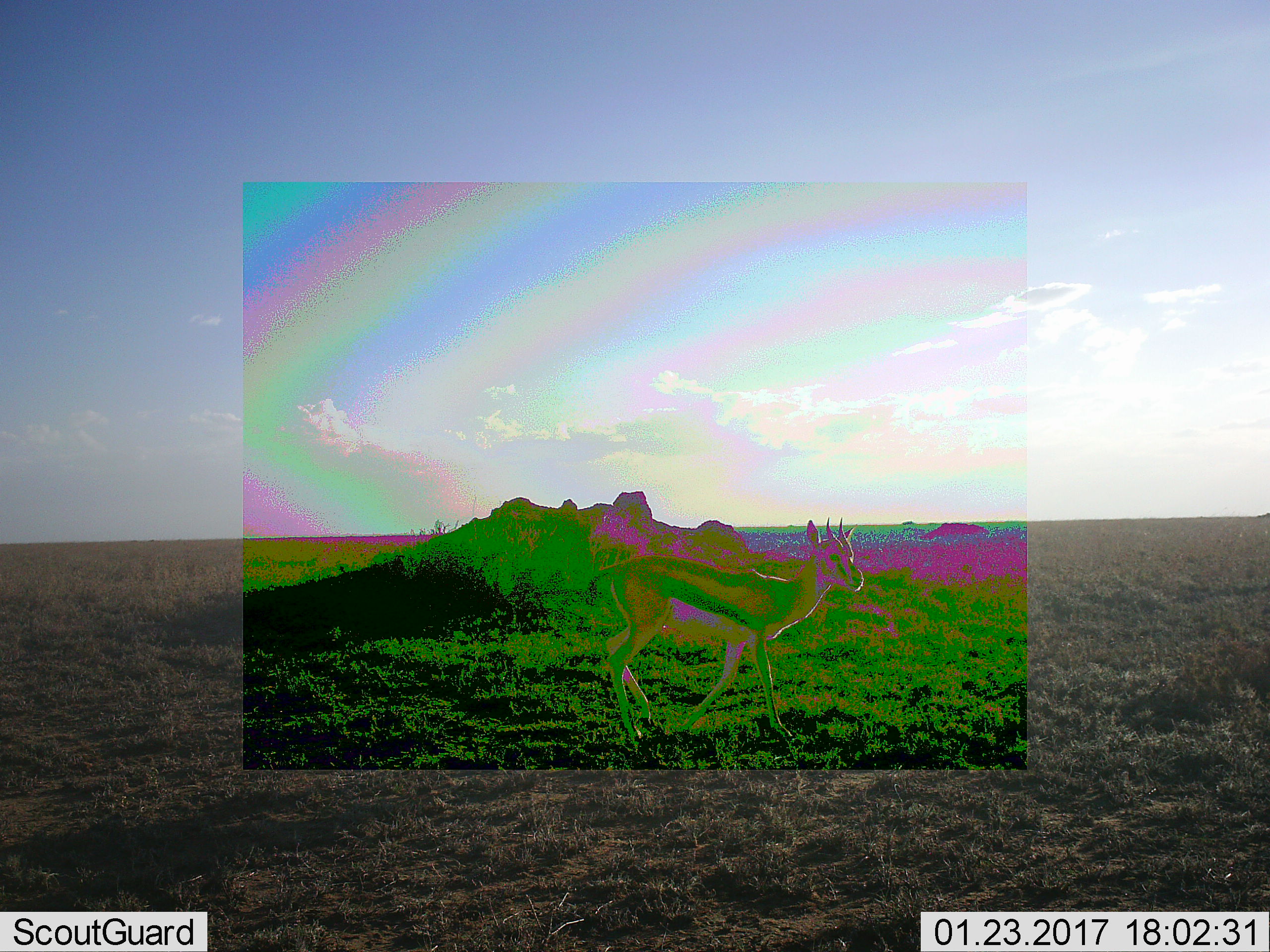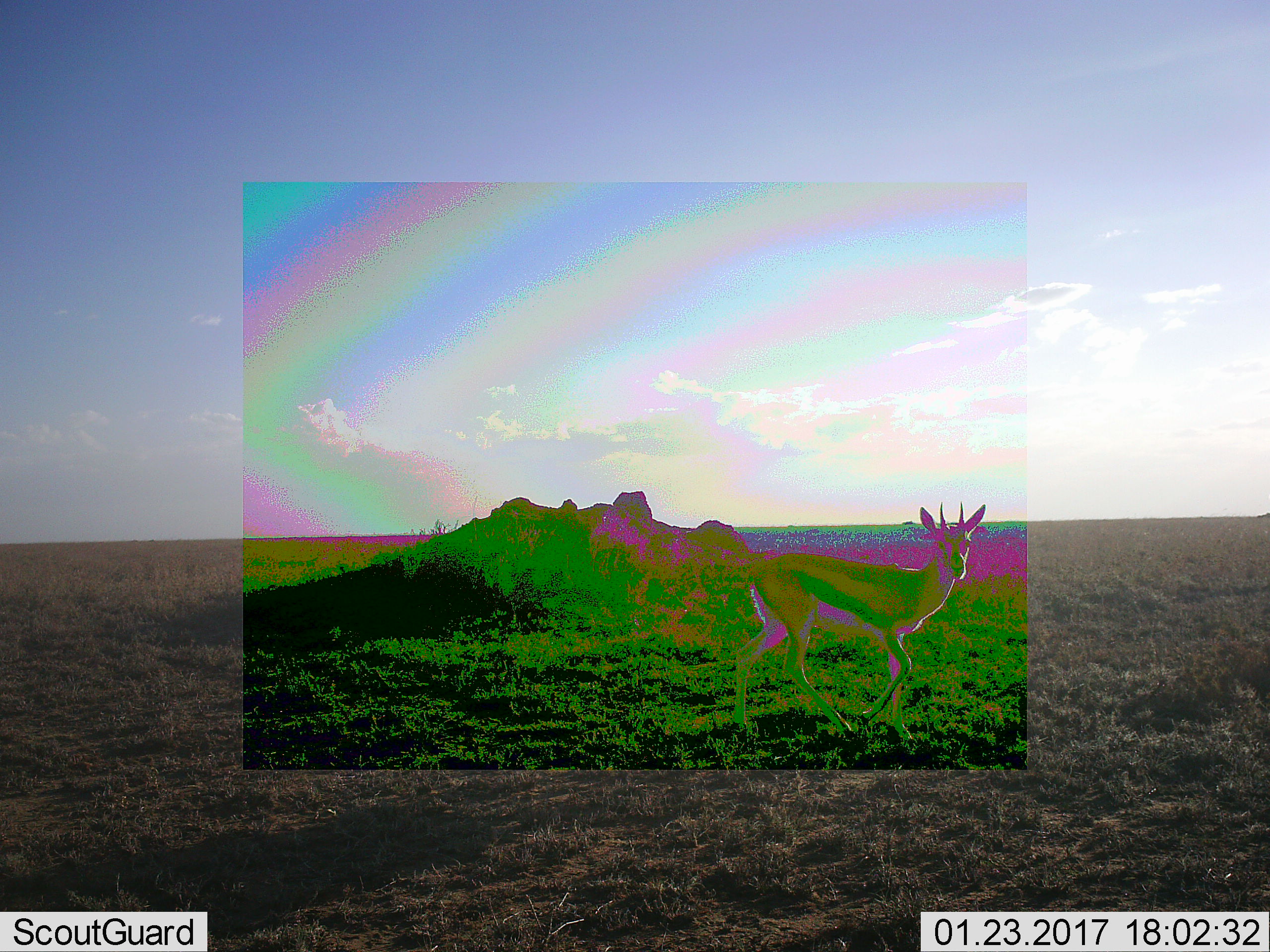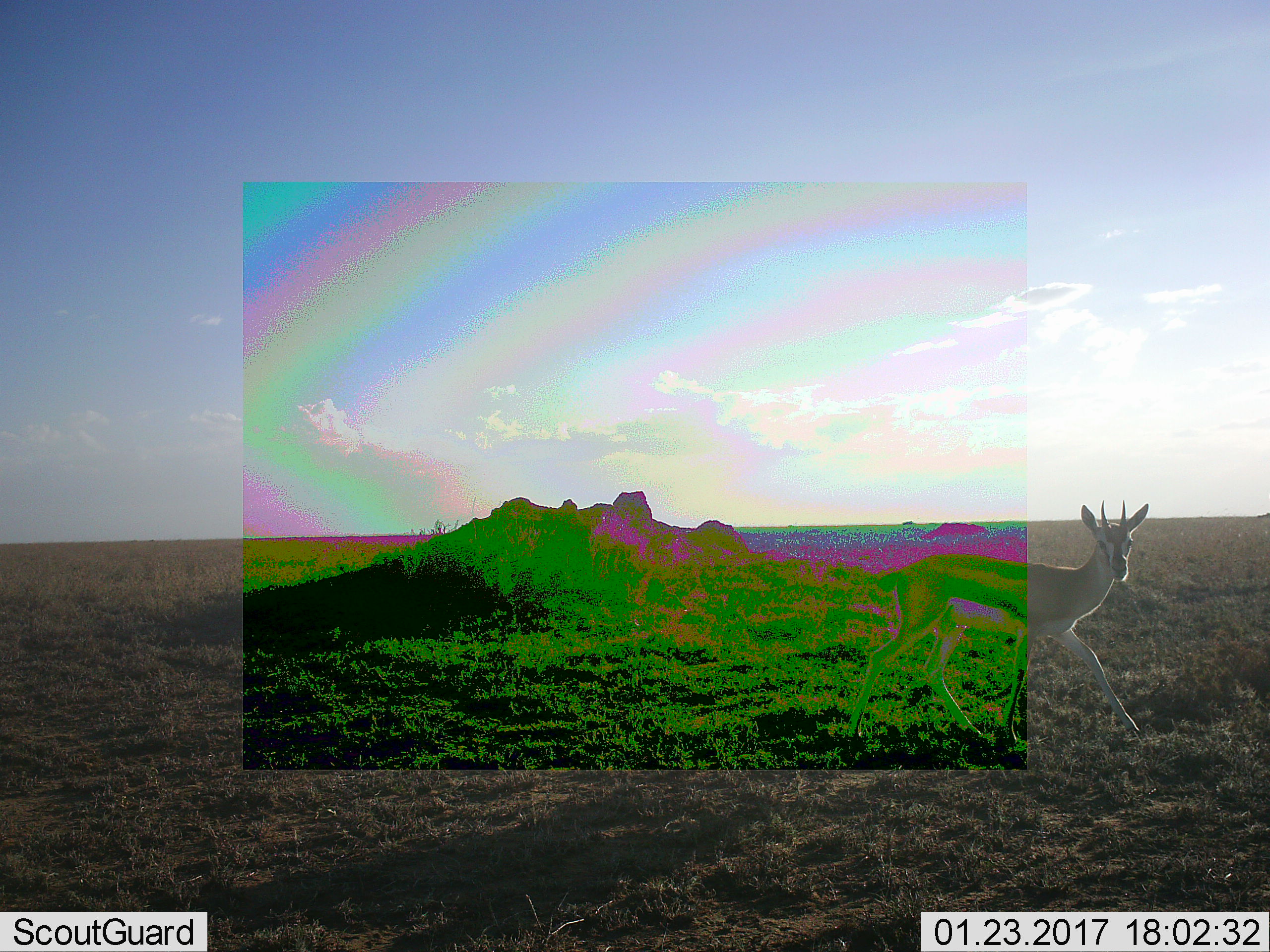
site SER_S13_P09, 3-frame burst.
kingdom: Animalia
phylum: Chordata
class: Mammalia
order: Artiodactyla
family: Bovidae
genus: Eudorcas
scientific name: Eudorcas thomsonii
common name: thomson's gazelle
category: gazellethomsons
Gazellethomsons (thomson's gazelle) (Eudorcas thomsonii), count 1. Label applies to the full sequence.